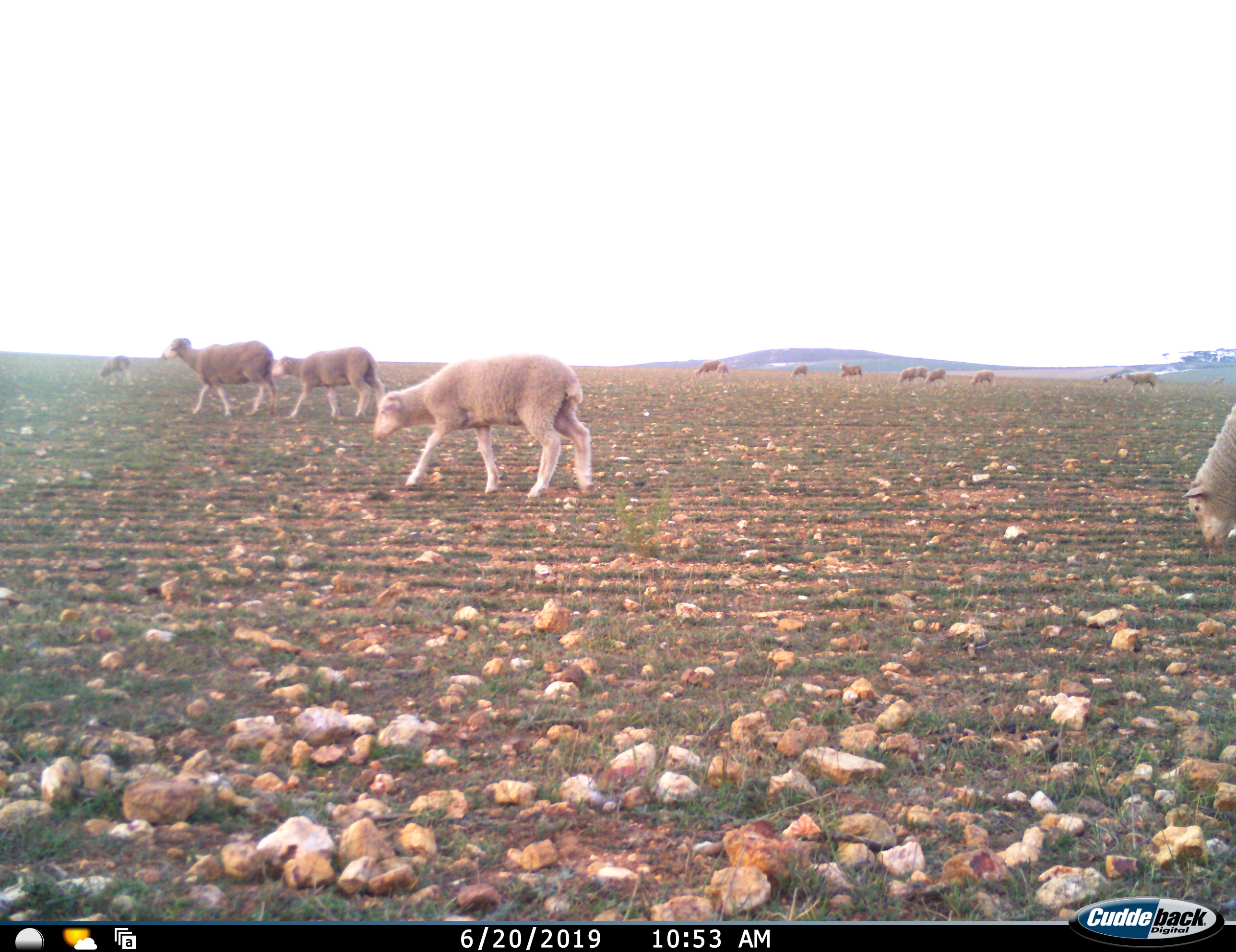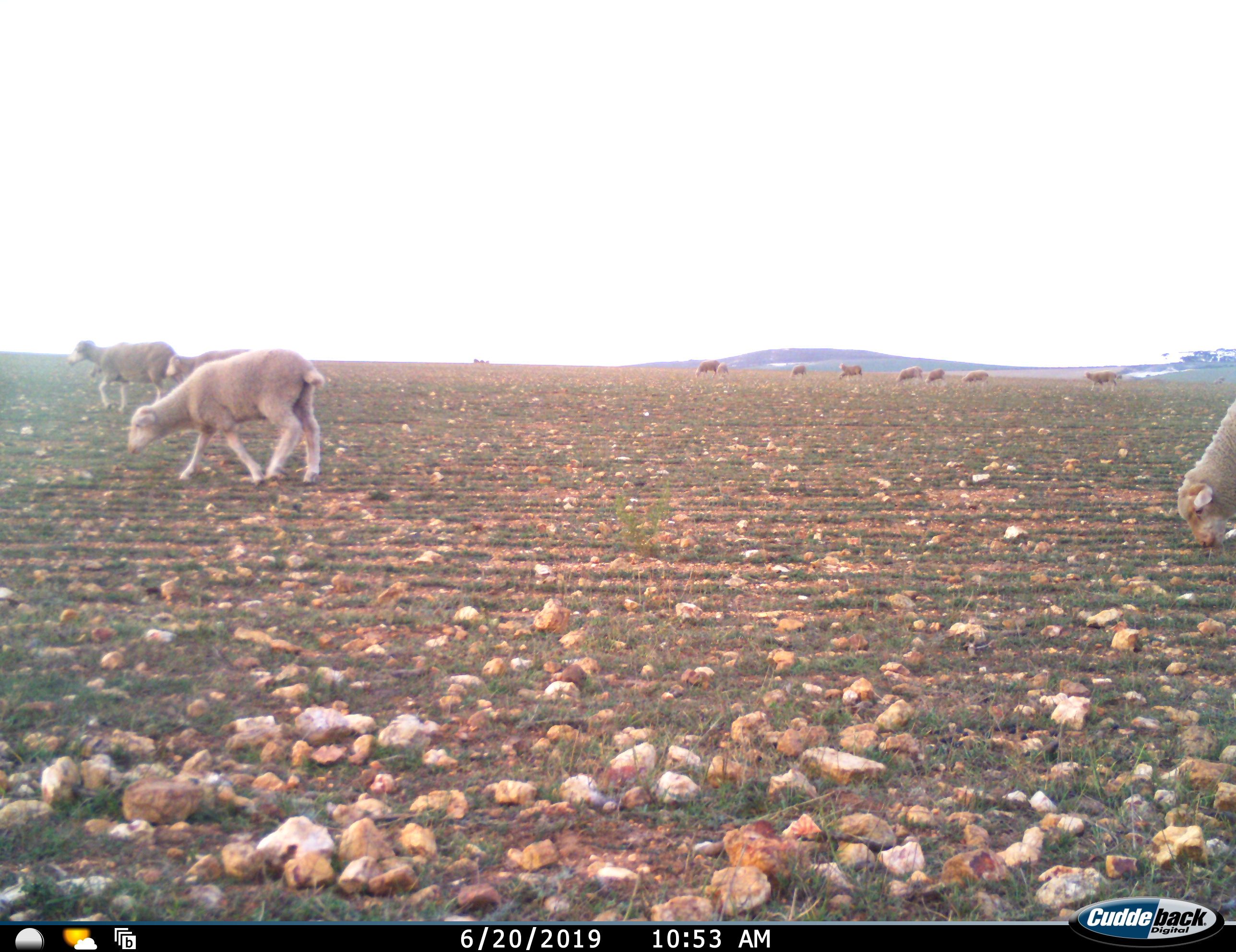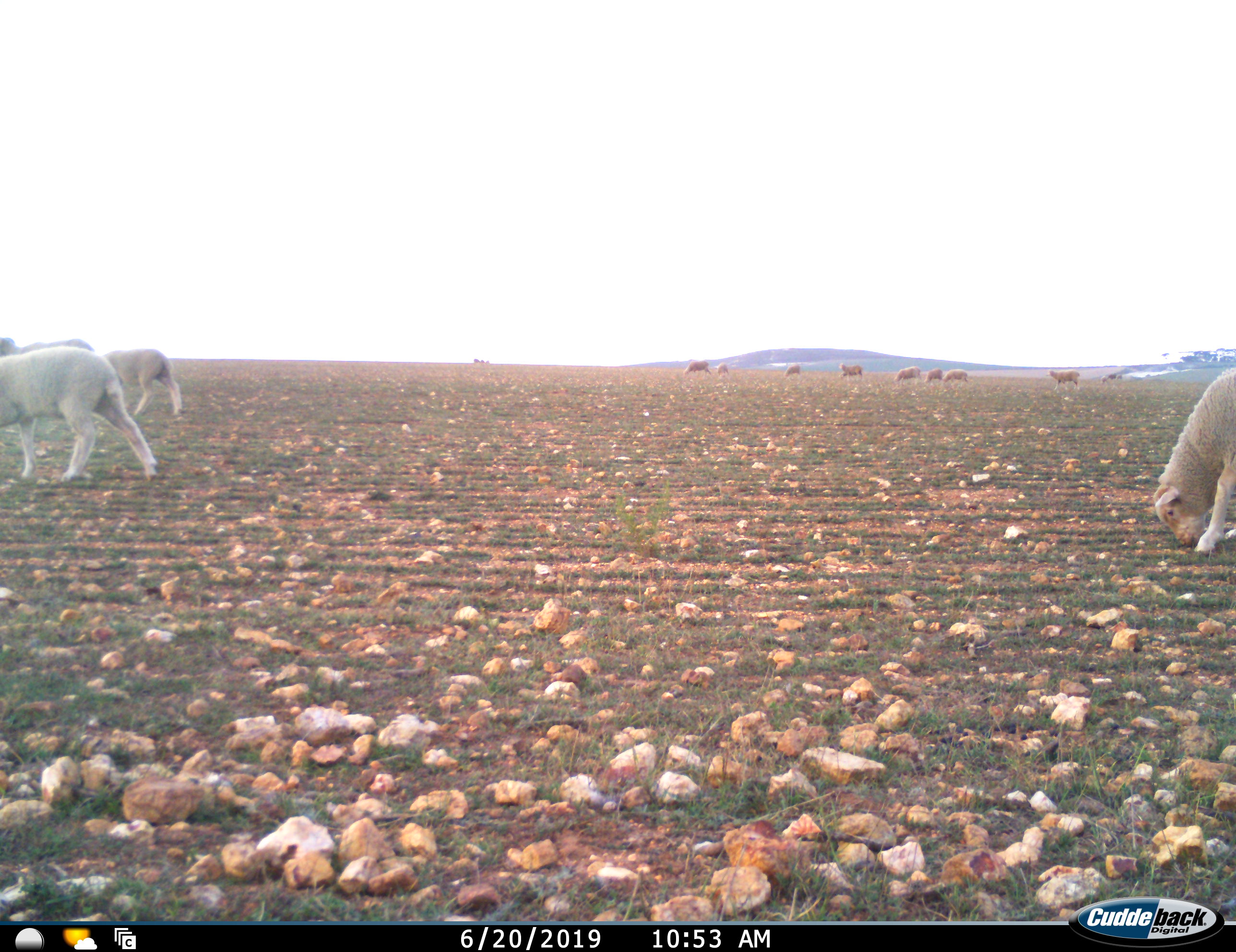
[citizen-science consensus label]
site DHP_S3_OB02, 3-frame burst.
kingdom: Animalia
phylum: Chordata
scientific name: Vertebrata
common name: domestic animal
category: domesticanimal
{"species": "domesticanimal (domestic animal) (Vertebrata)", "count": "11-50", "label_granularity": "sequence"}